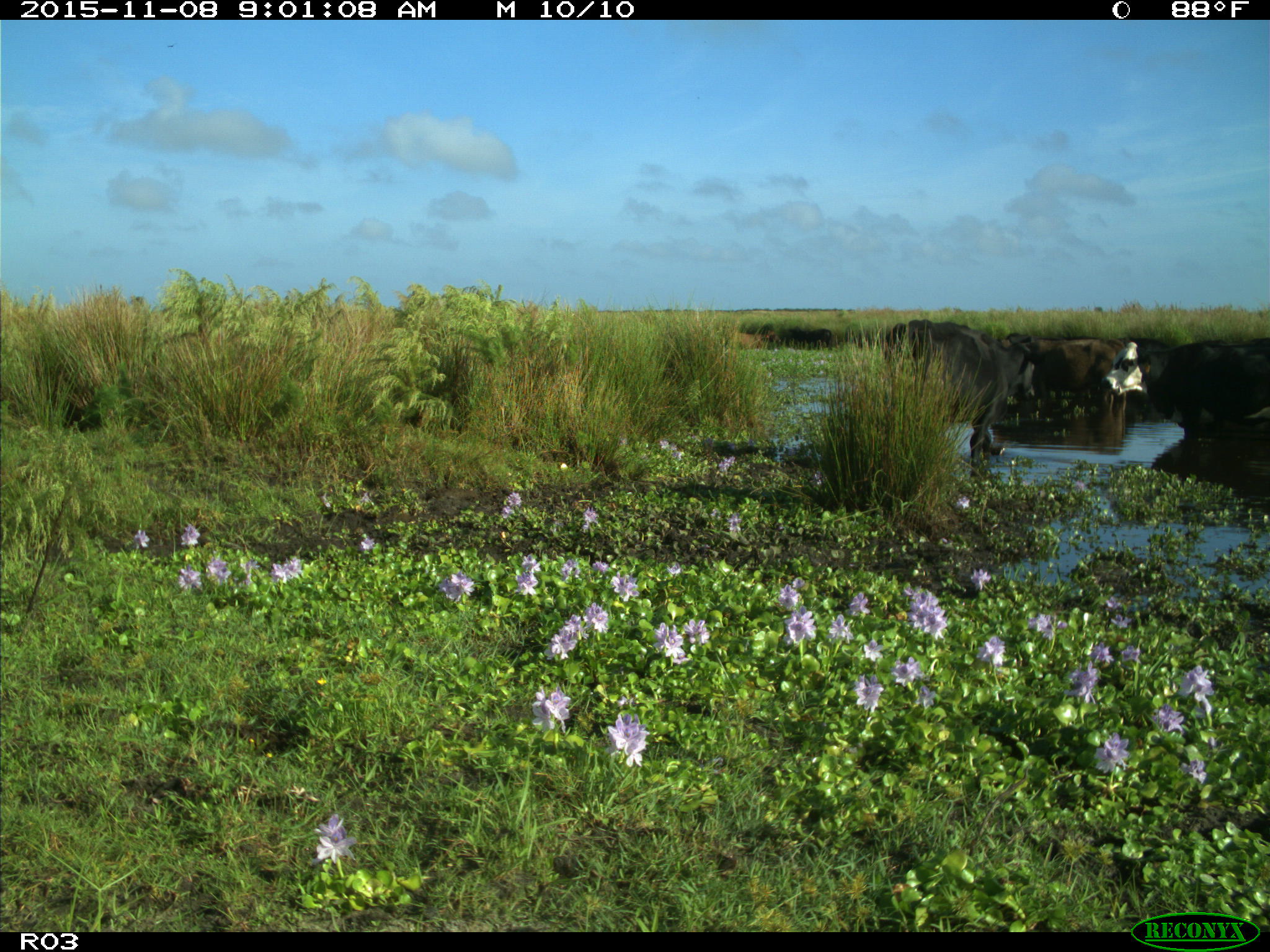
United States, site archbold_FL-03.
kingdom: Animalia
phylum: Chordata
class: Mammalia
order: Artiodactyla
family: Bovidae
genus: Bos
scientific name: Bos taurus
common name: domestic cow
Bos taurus (domestic cow).